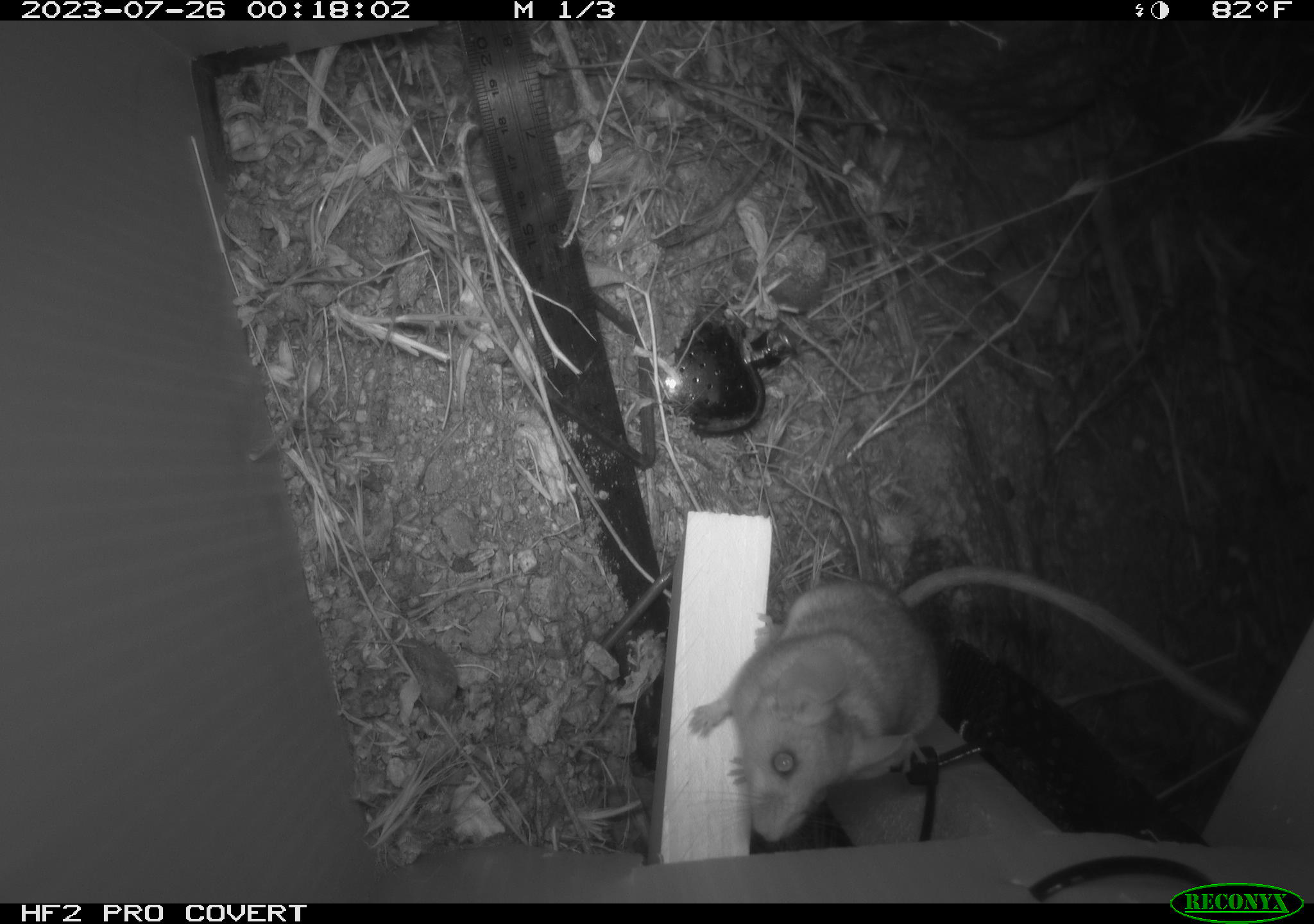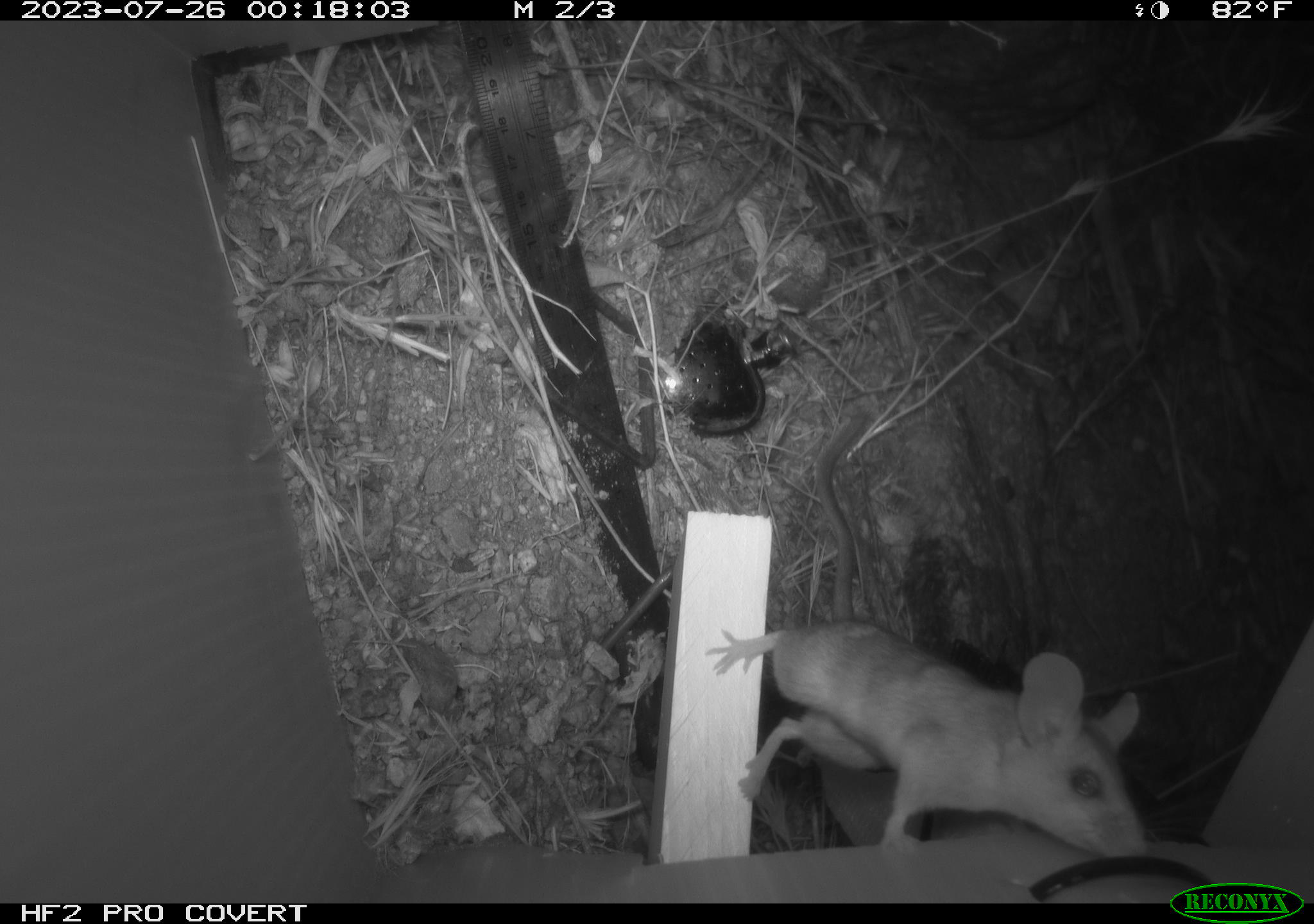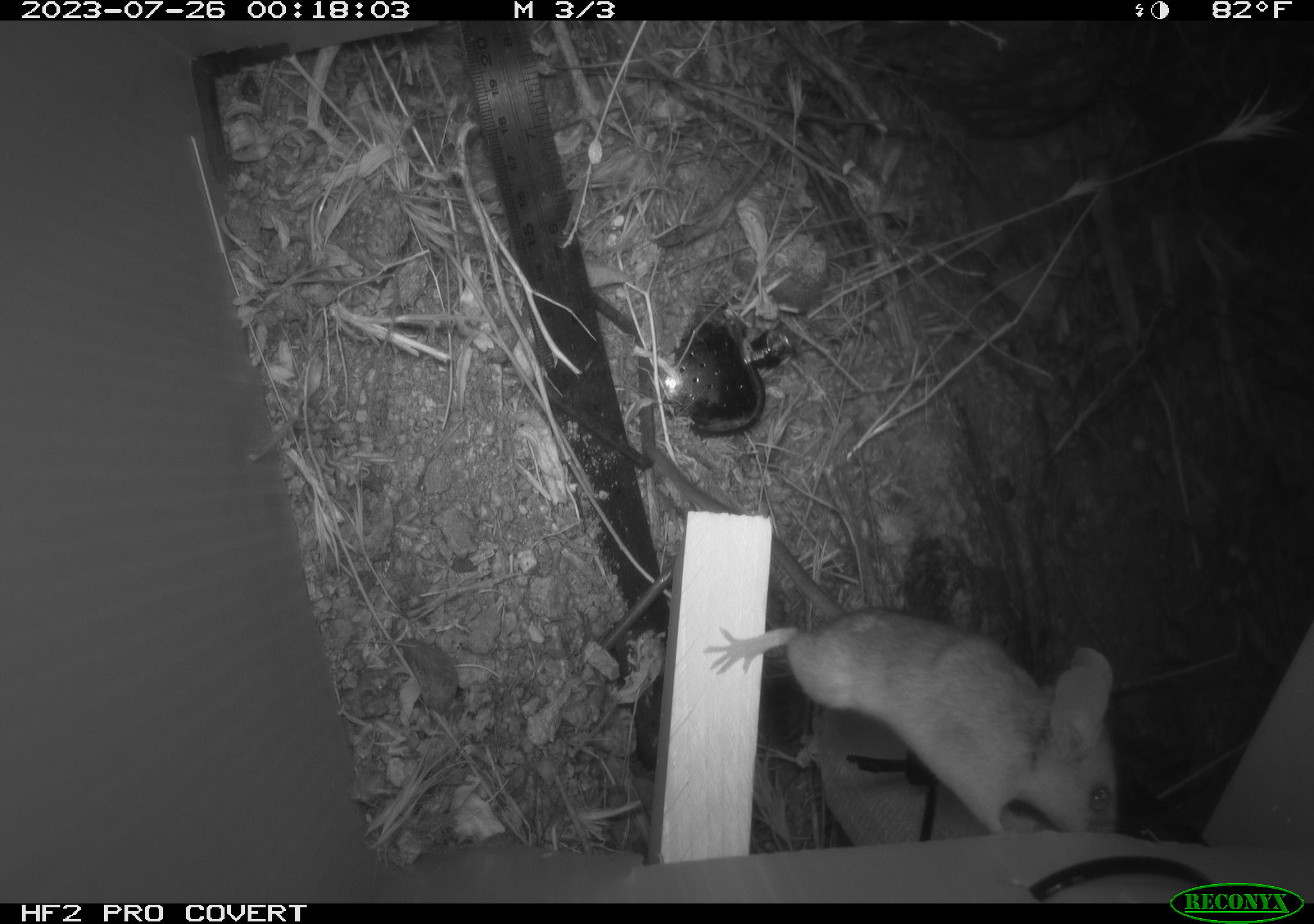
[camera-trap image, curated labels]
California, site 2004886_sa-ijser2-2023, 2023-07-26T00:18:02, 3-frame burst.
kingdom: Animalia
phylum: Chordata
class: Mammalia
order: Rodentia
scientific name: Rodentia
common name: mouse species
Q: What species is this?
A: Mouse species (Rodentia).